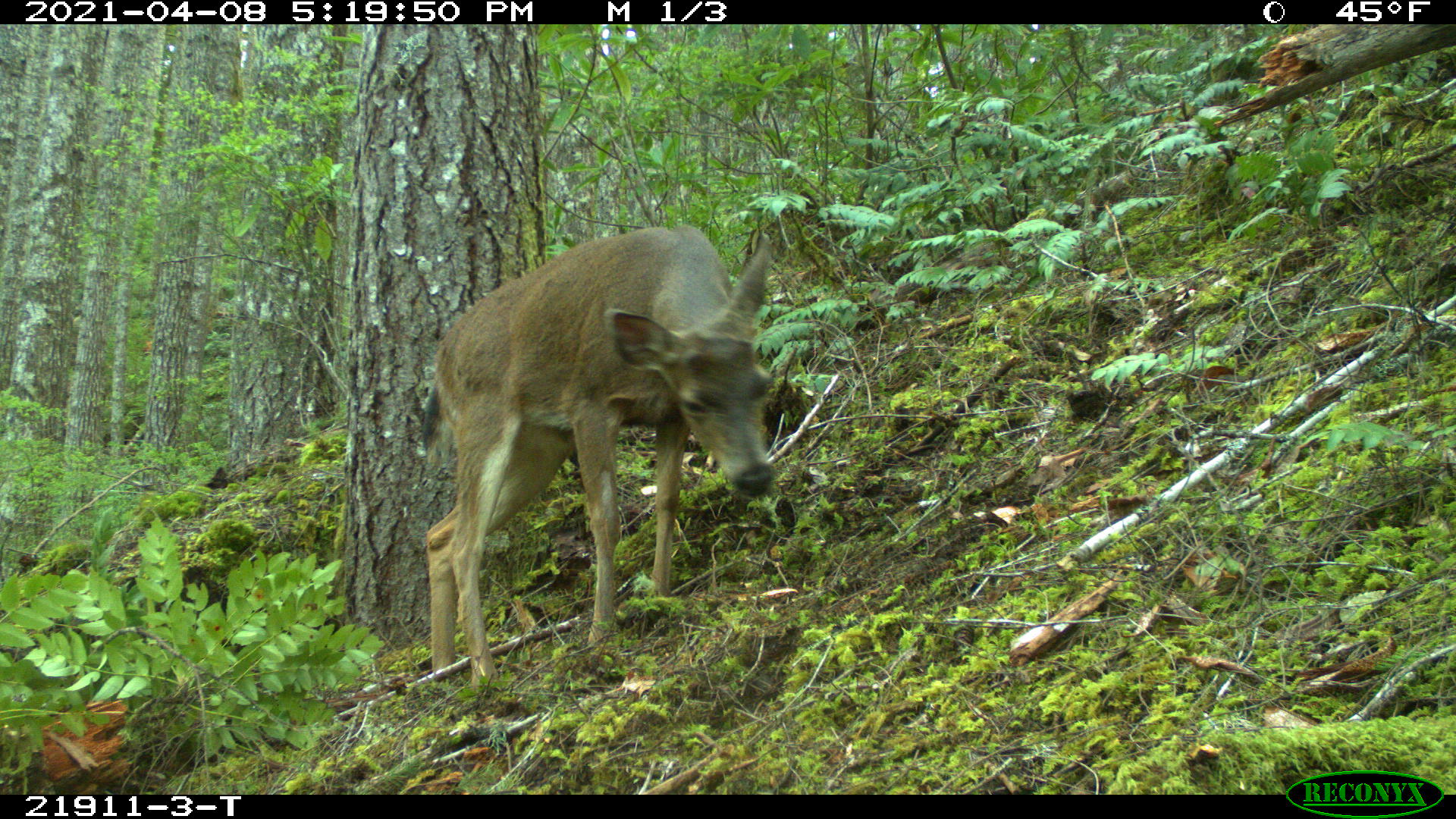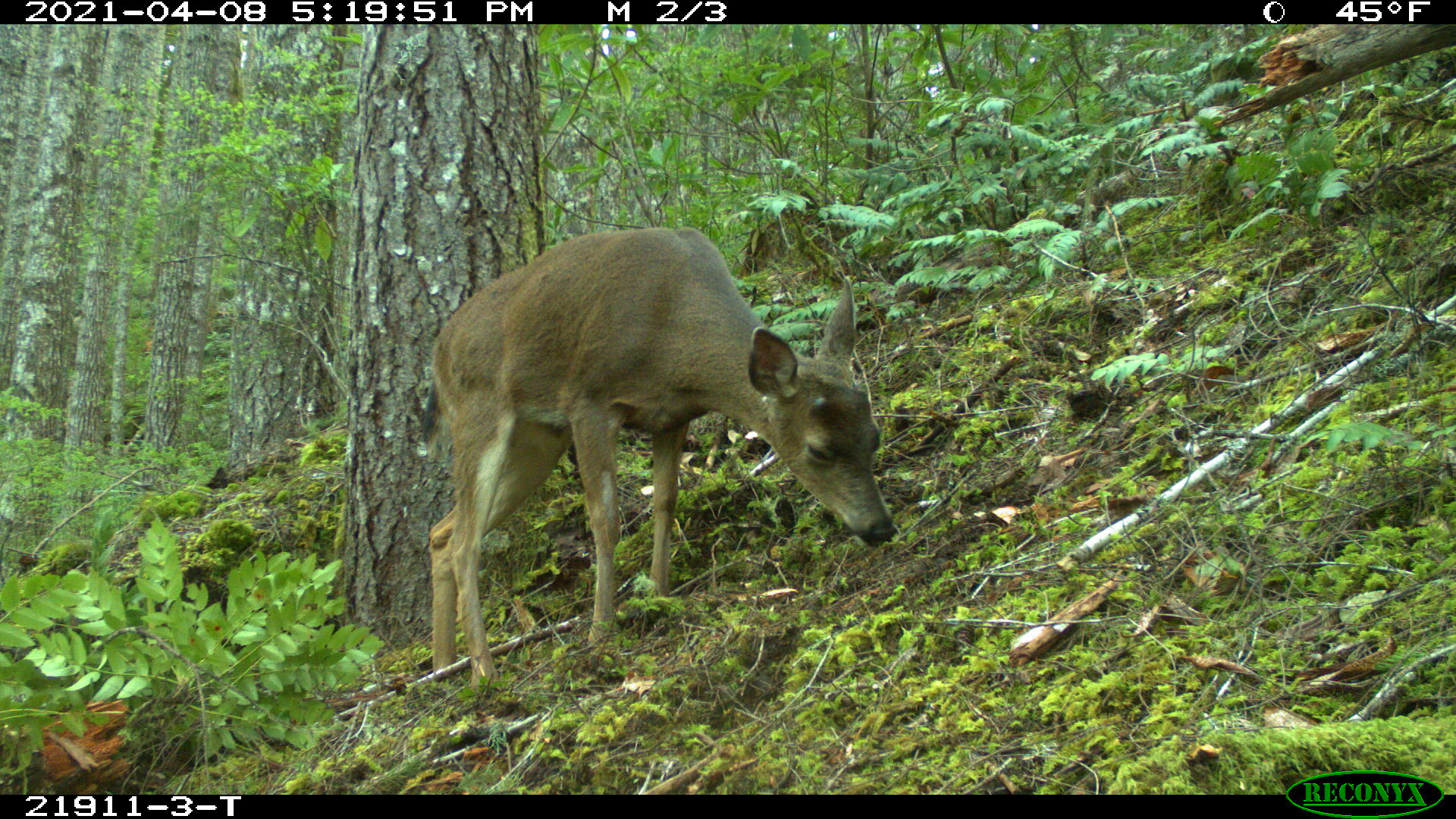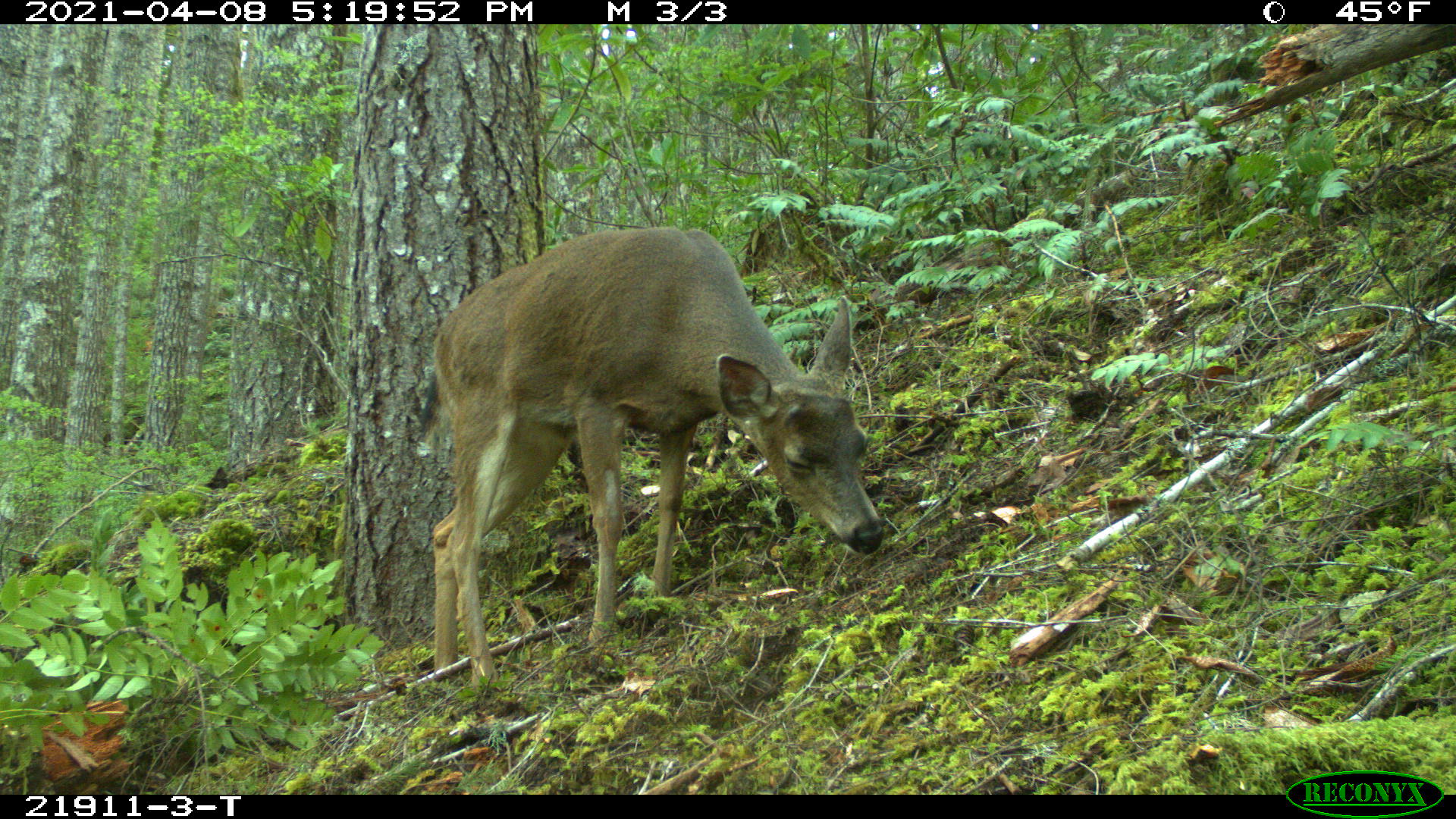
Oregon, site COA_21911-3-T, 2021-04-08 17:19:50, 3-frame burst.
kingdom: Animalia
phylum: Chordata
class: Mammalia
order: Artiodactyla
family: Cervidae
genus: Odocoileus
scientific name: Odocoileus hemionus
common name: black-tailed deer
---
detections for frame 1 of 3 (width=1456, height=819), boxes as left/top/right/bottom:
black-tailed deer: 415/219/784/694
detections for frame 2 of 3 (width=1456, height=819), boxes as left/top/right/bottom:
black-tailed deer: 411/219/902/694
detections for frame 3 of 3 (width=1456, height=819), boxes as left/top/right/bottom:
black-tailed deer: 417/220/888/690